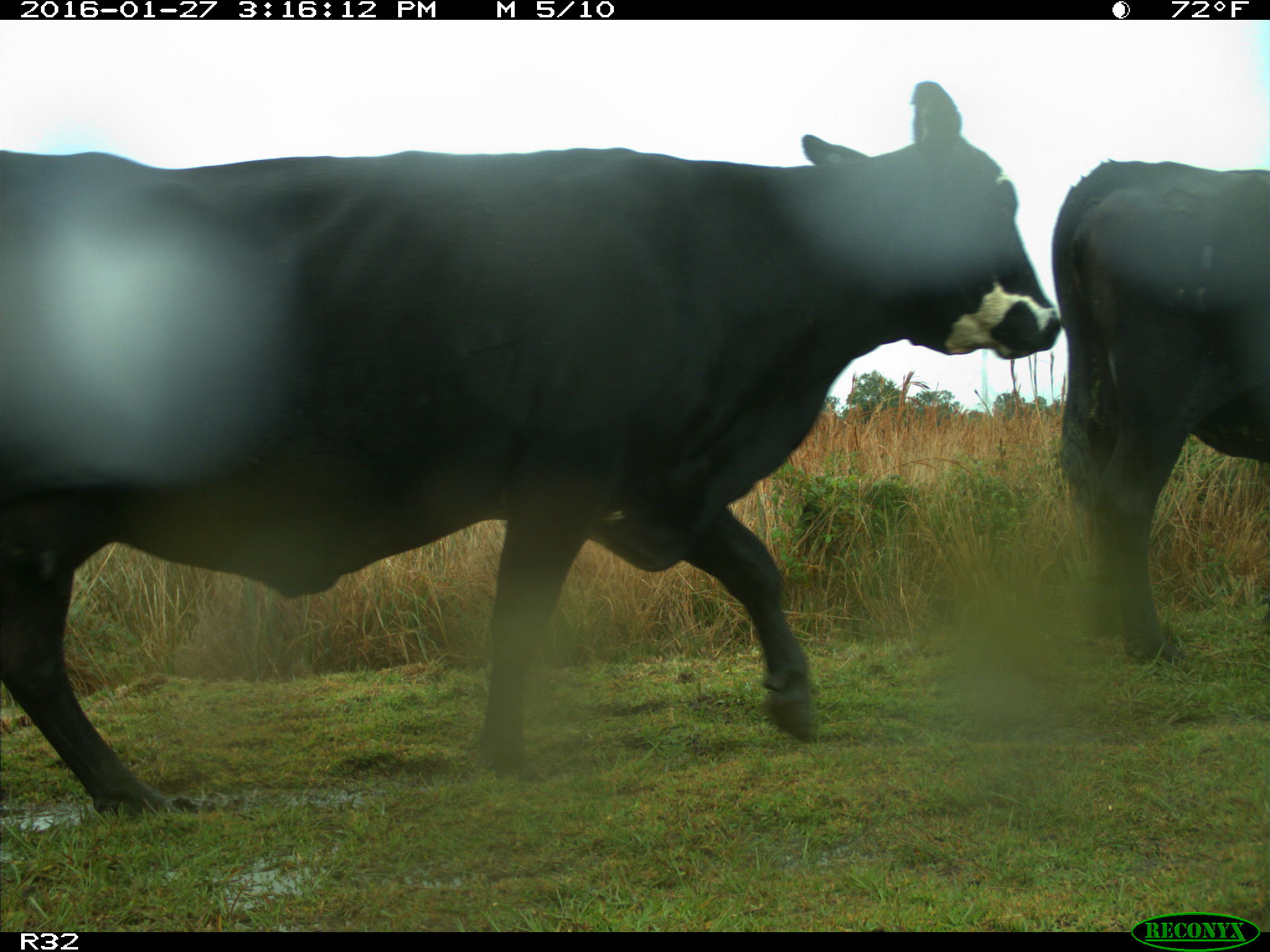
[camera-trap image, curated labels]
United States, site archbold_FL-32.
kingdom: Animalia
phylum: Chordata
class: Mammalia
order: Artiodactyla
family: Bovidae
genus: Bos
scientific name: Bos taurus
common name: domestic cow